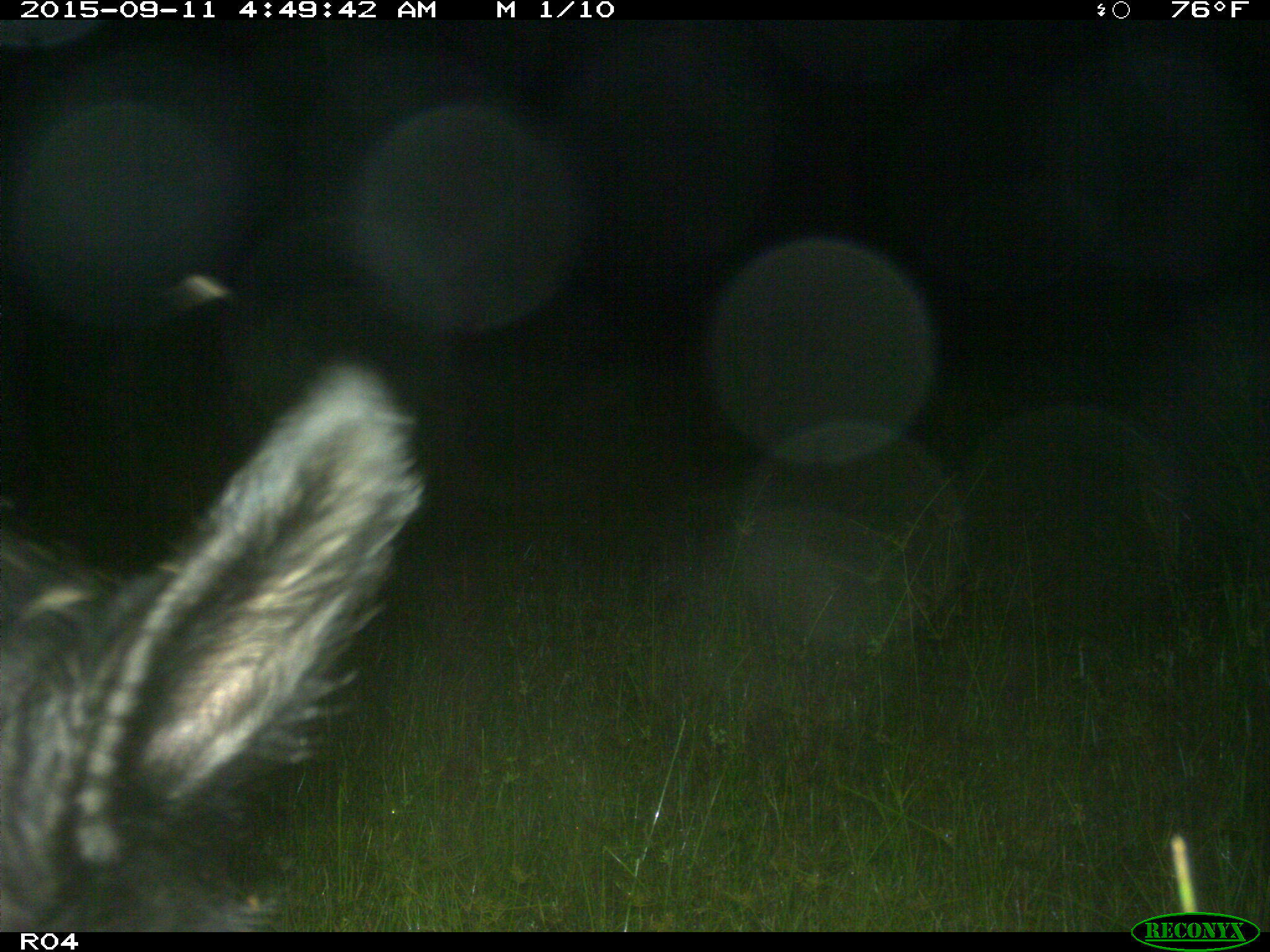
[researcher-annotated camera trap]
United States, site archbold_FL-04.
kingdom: Animalia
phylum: Chordata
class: Mammalia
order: Artiodactyla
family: Suidae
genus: Sus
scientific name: Sus scrofa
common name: wild boar